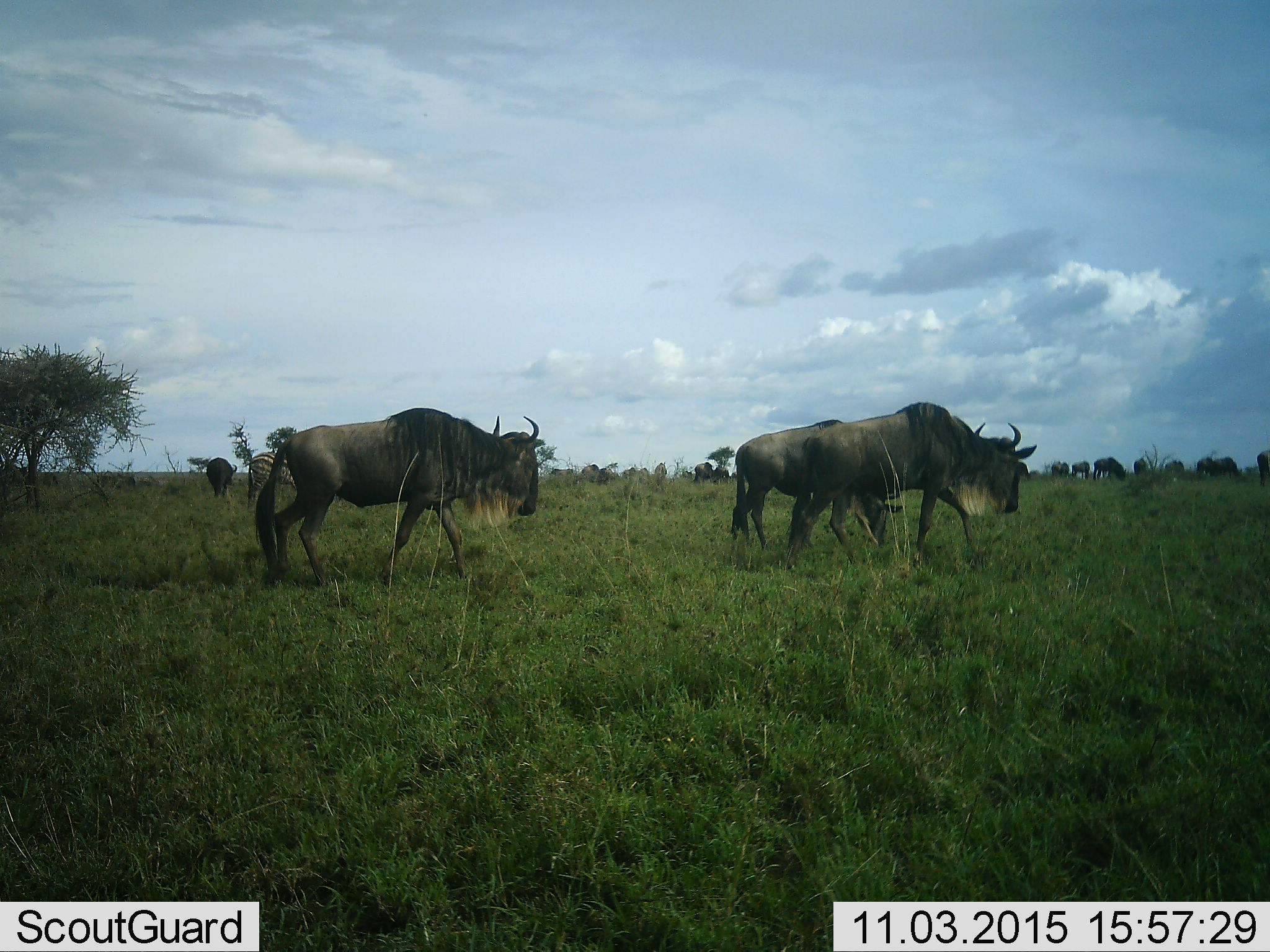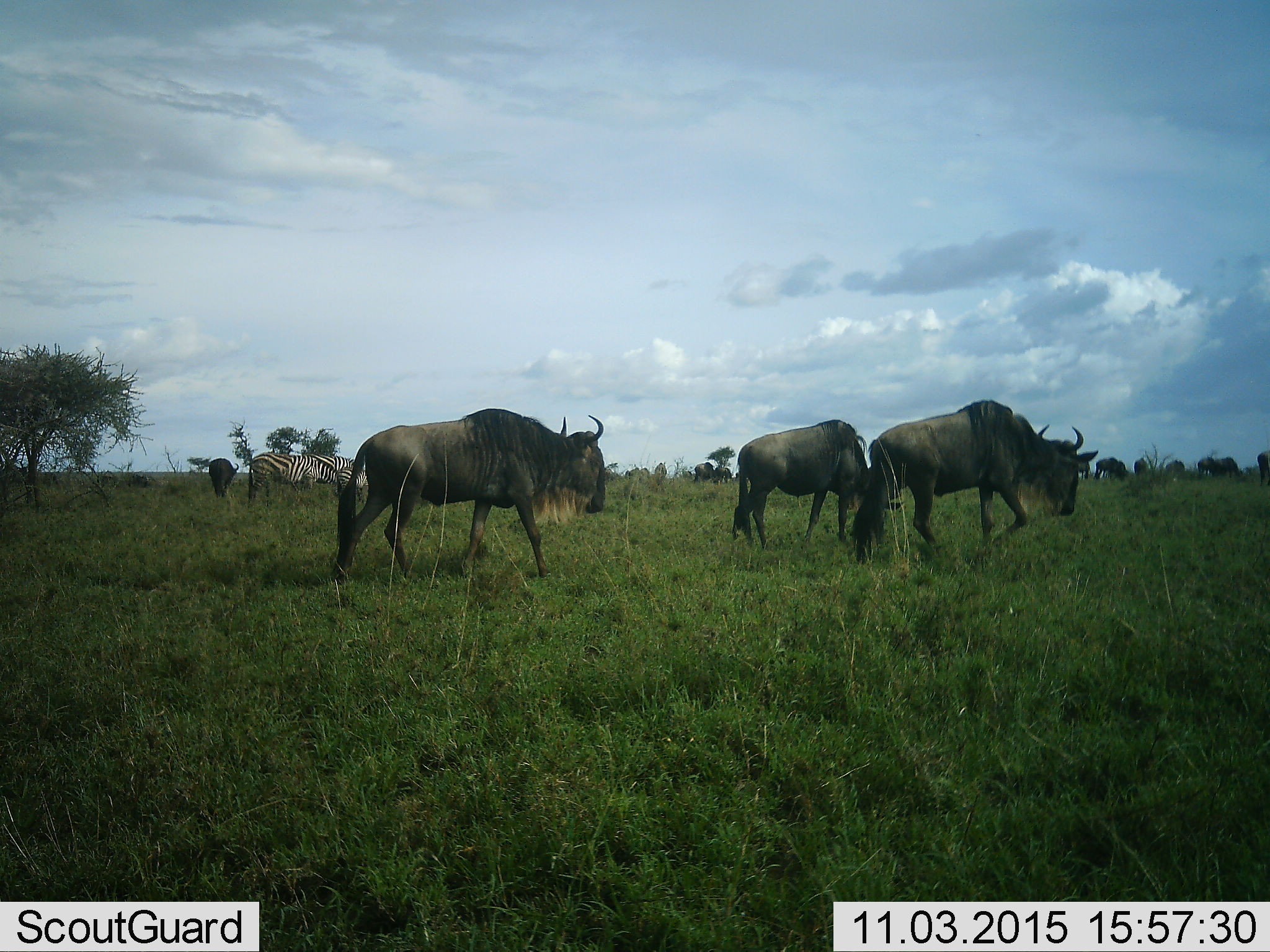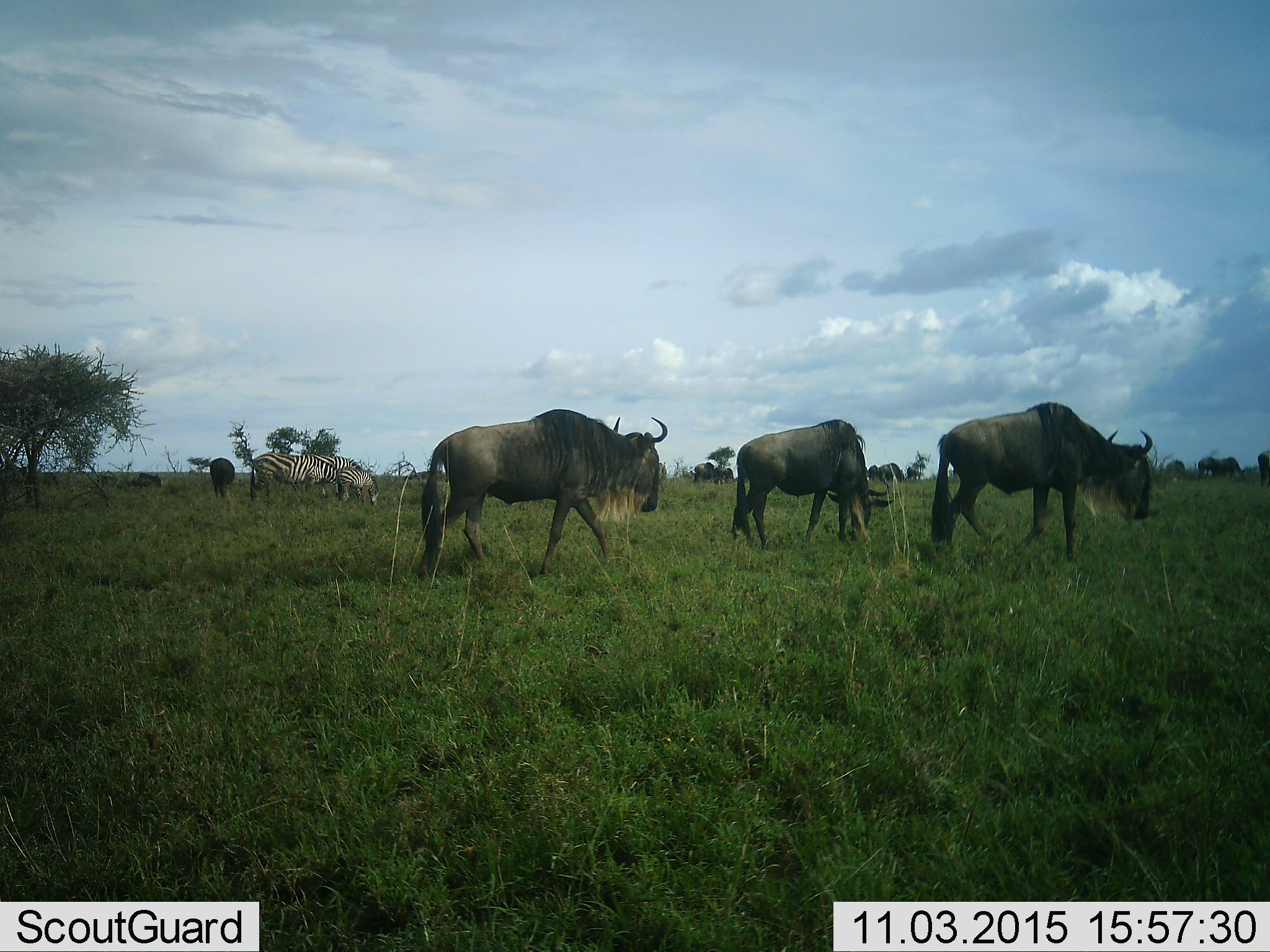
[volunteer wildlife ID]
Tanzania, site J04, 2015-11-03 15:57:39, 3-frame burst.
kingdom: Animalia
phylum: Chordata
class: Mammalia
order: Artiodactyla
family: Bovidae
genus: Connochaetes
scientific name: Connochaetes taurinus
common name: blue wildebeest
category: wildebeest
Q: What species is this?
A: Wildebeest (blue wildebeest) (Connochaetes taurinus).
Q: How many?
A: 11-50.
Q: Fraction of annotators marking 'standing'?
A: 60%.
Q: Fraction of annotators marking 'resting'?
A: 0%.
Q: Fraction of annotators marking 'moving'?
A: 90%.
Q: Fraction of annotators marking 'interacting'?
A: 0%.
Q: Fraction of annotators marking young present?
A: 0%.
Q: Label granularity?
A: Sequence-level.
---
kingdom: Animalia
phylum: Chordata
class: Mammalia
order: Perissodactyla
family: Equidae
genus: Equus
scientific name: Equus quagga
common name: plains zebra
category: zebra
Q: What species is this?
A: Zebra (plains zebra) (Equus quagga).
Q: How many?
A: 3.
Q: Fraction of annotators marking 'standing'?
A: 50%.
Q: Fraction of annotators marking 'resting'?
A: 0%.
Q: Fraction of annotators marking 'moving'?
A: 12%.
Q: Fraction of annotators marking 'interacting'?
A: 0%.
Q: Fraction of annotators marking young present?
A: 62%.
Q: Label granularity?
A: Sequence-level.